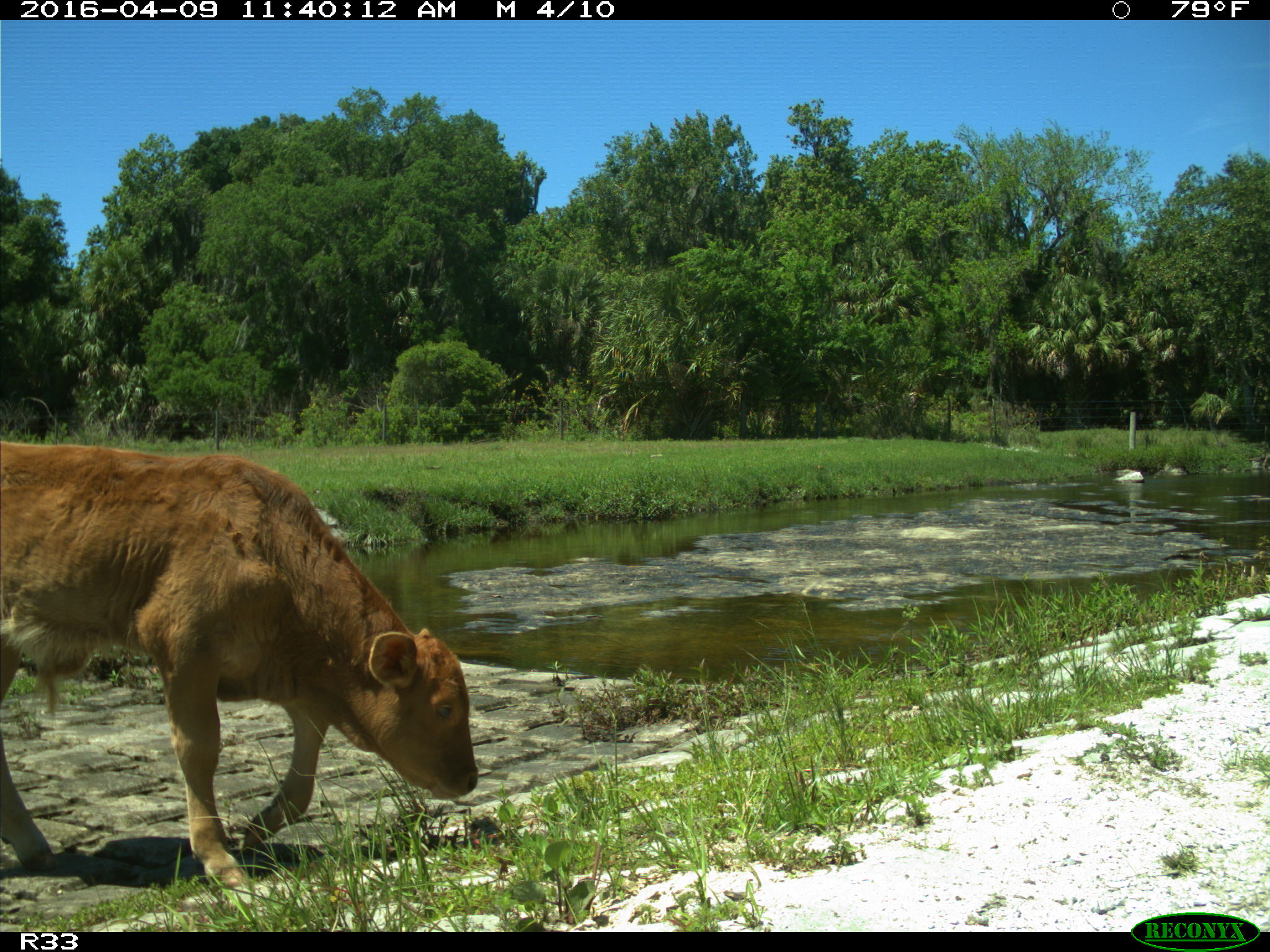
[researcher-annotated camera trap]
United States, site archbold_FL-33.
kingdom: Animalia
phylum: Chordata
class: Mammalia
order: Artiodactyla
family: Bovidae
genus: Bos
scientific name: Bos taurus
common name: domestic cow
Bos taurus (domestic cow).